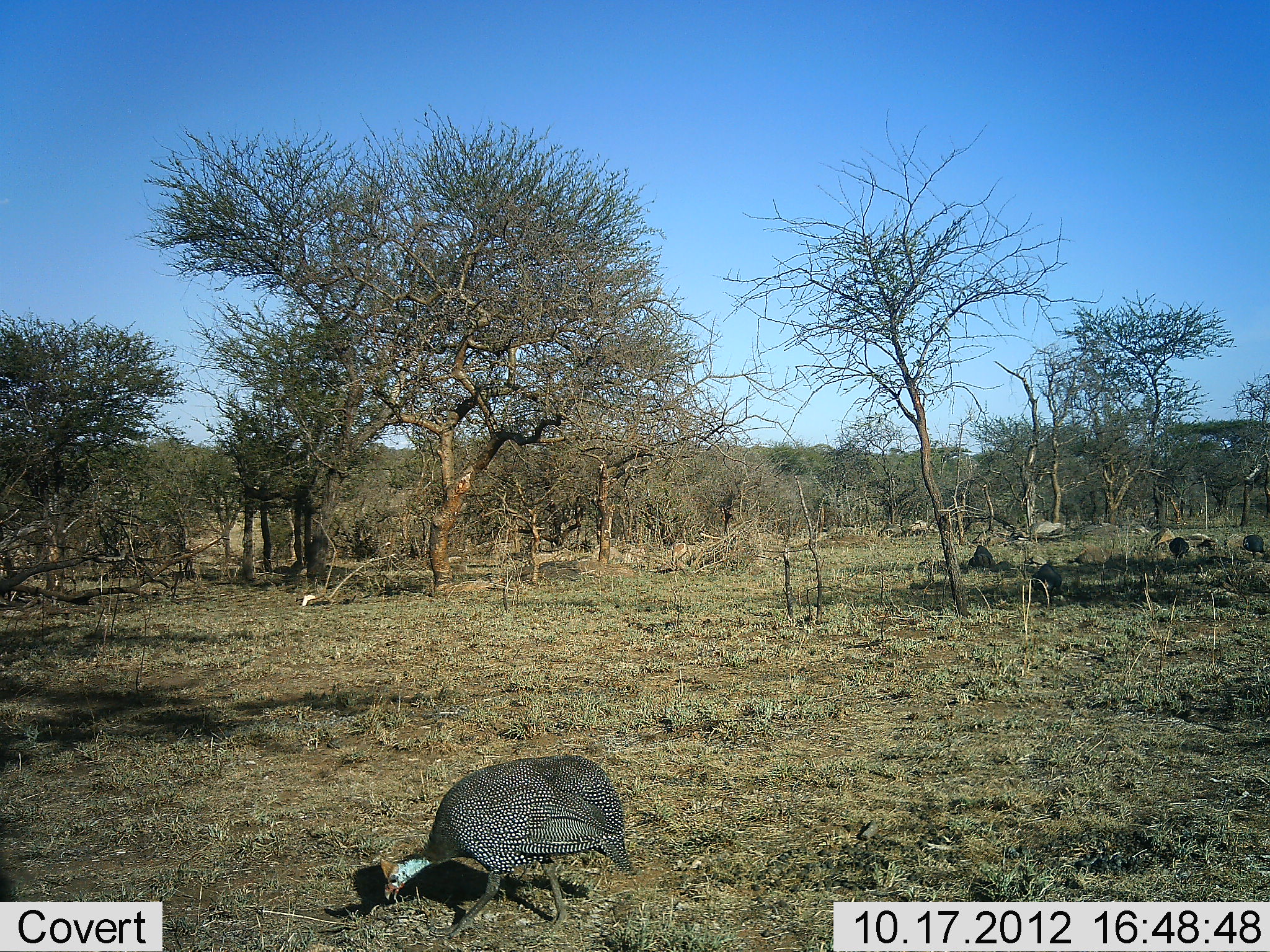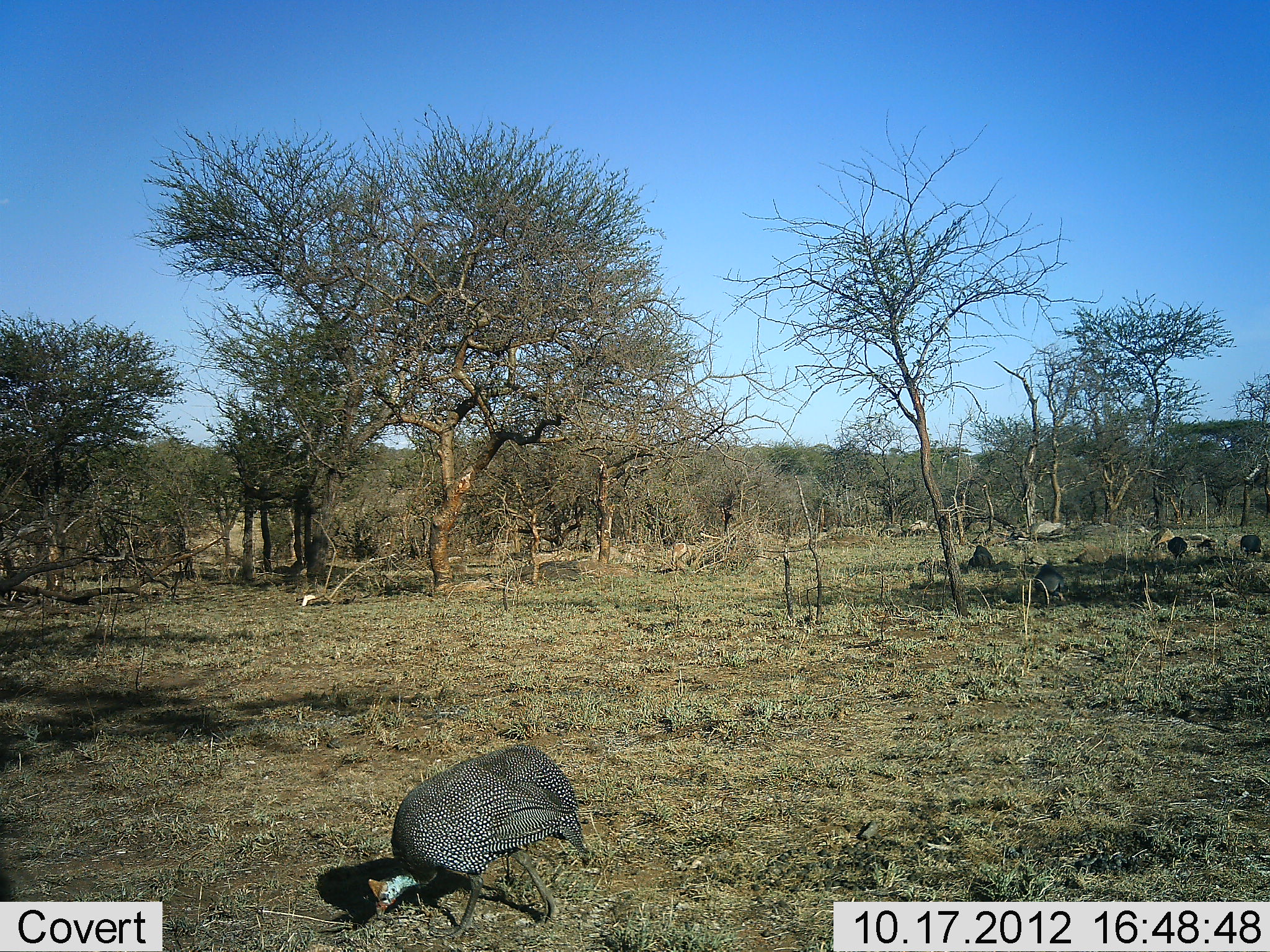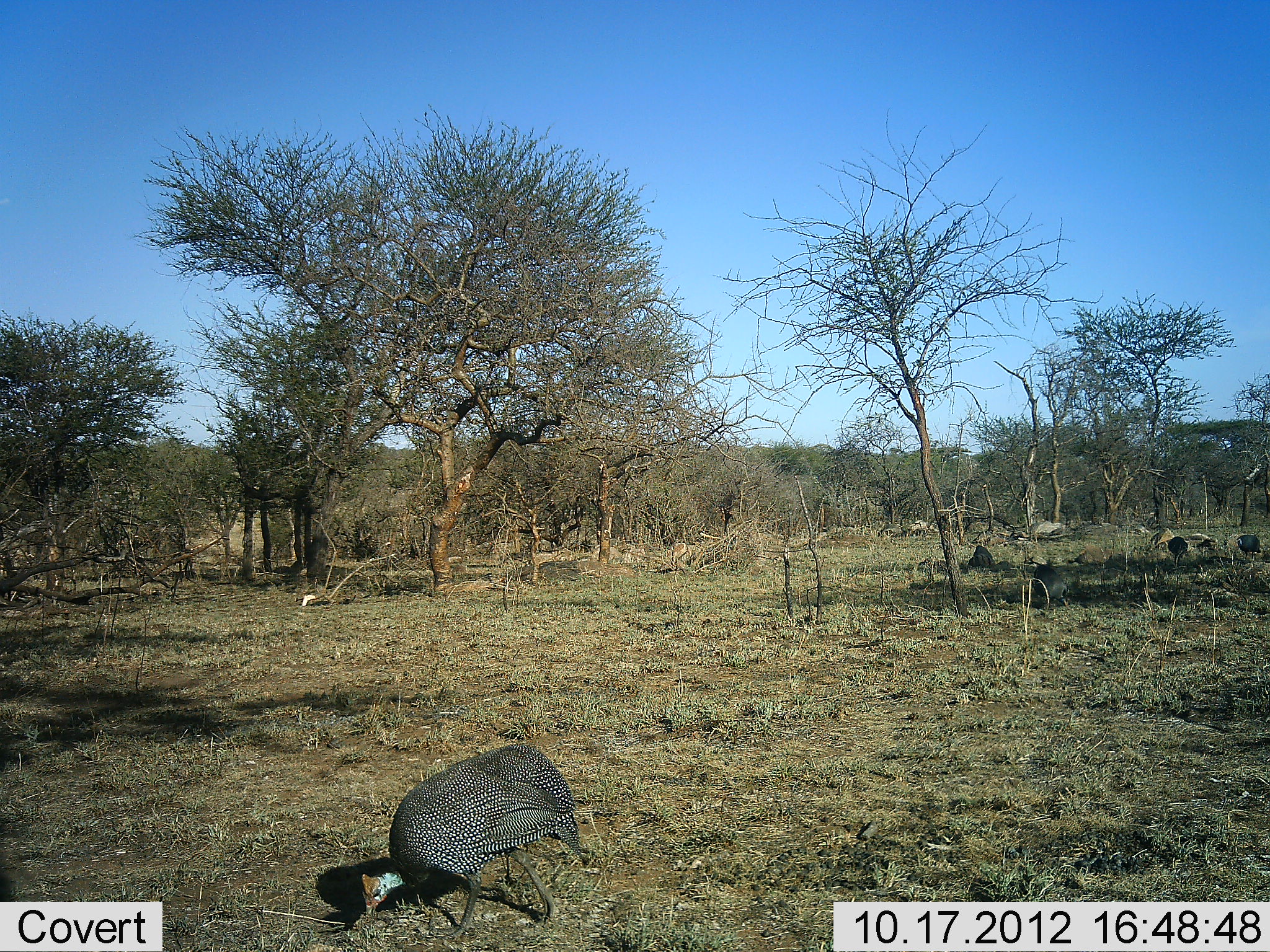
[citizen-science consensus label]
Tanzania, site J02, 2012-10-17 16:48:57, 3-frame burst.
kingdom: Animalia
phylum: Chordata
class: Aves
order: Galliformes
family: Numididae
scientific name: Numididae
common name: guinea fowl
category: guineafowl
Guineafowl (guinea fowl) (Numididae), count 4. Behavior (volunteer vote fractions): standing 40%, resting 0%, moving 30%, interacting 0%. Young present (vote fraction): 0%. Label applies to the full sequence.